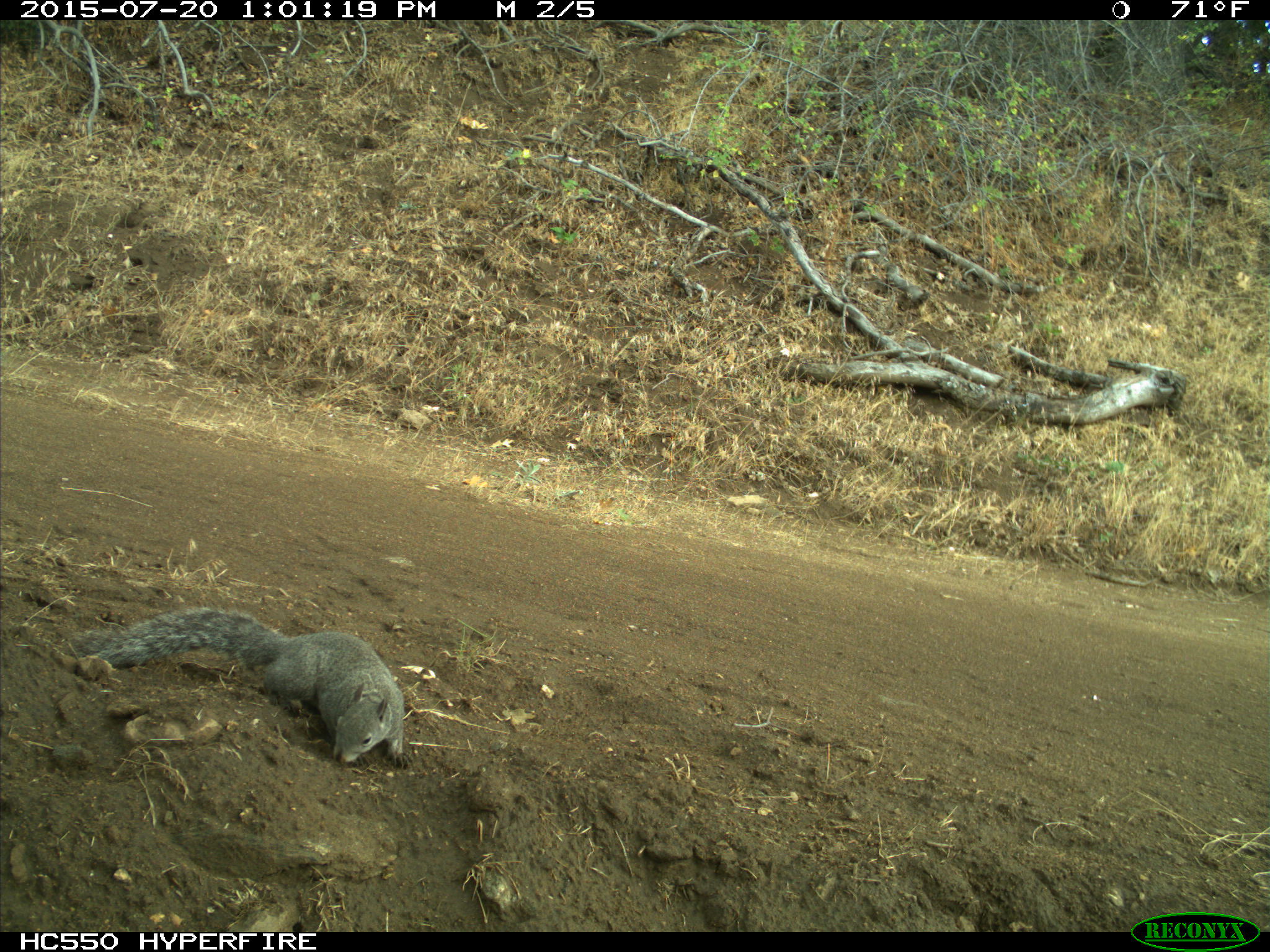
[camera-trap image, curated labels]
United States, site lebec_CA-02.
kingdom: Animalia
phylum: Chordata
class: Mammalia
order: Rodentia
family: Sciuridae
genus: Sciurus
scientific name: Sciurus carolinensis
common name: eastern gray squirrel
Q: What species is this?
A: Sciurus carolinensis (eastern gray squirrel).